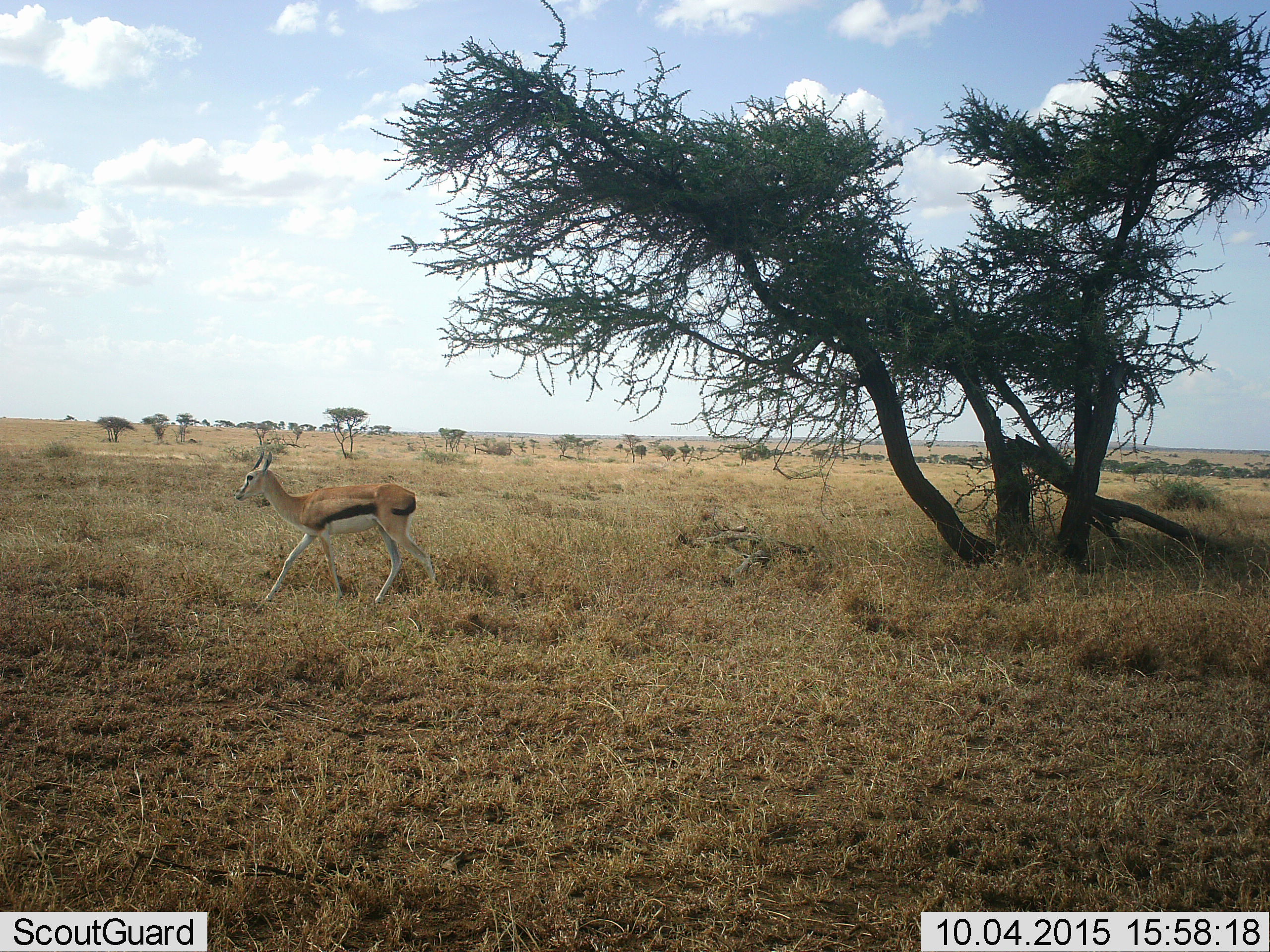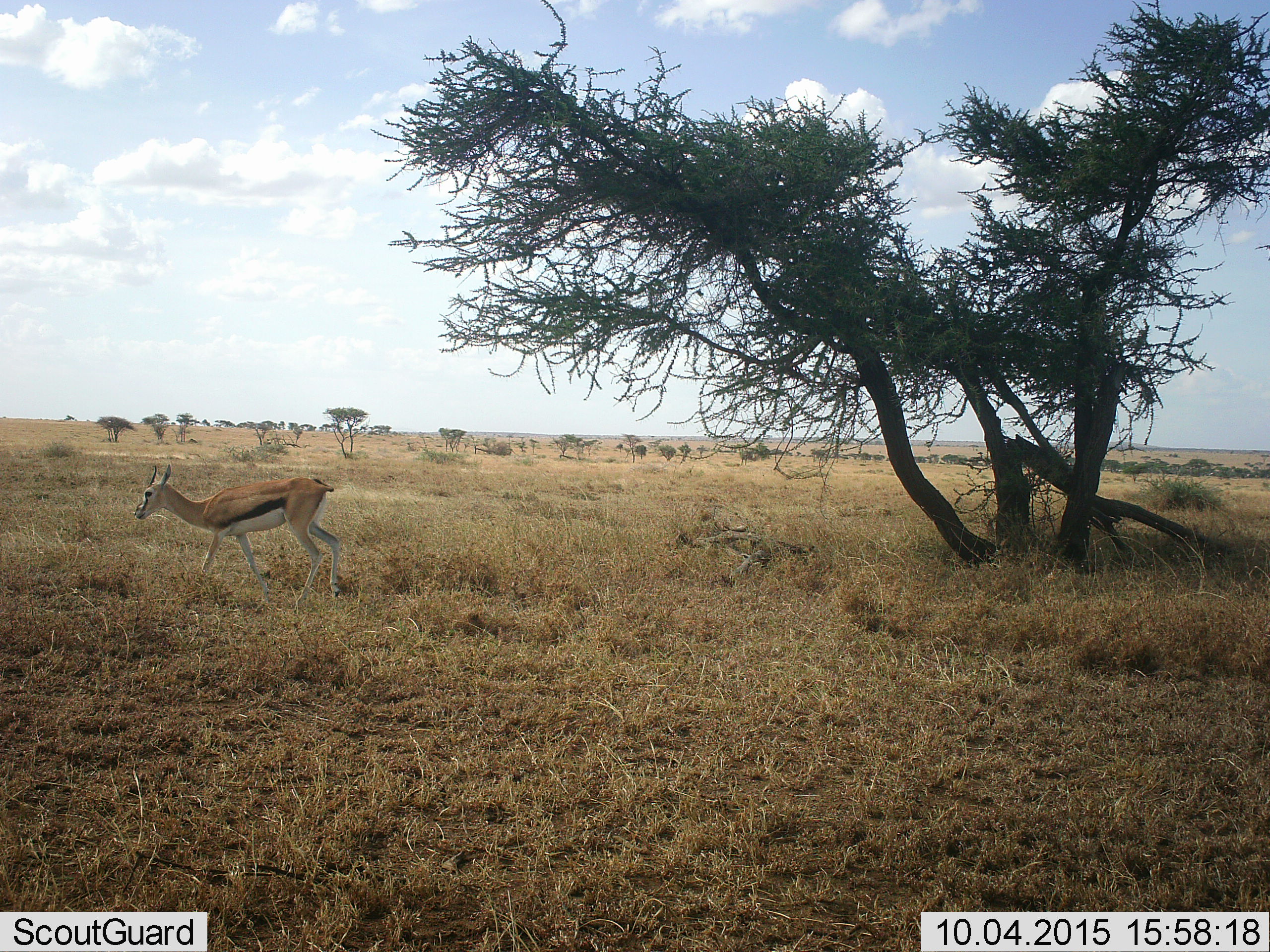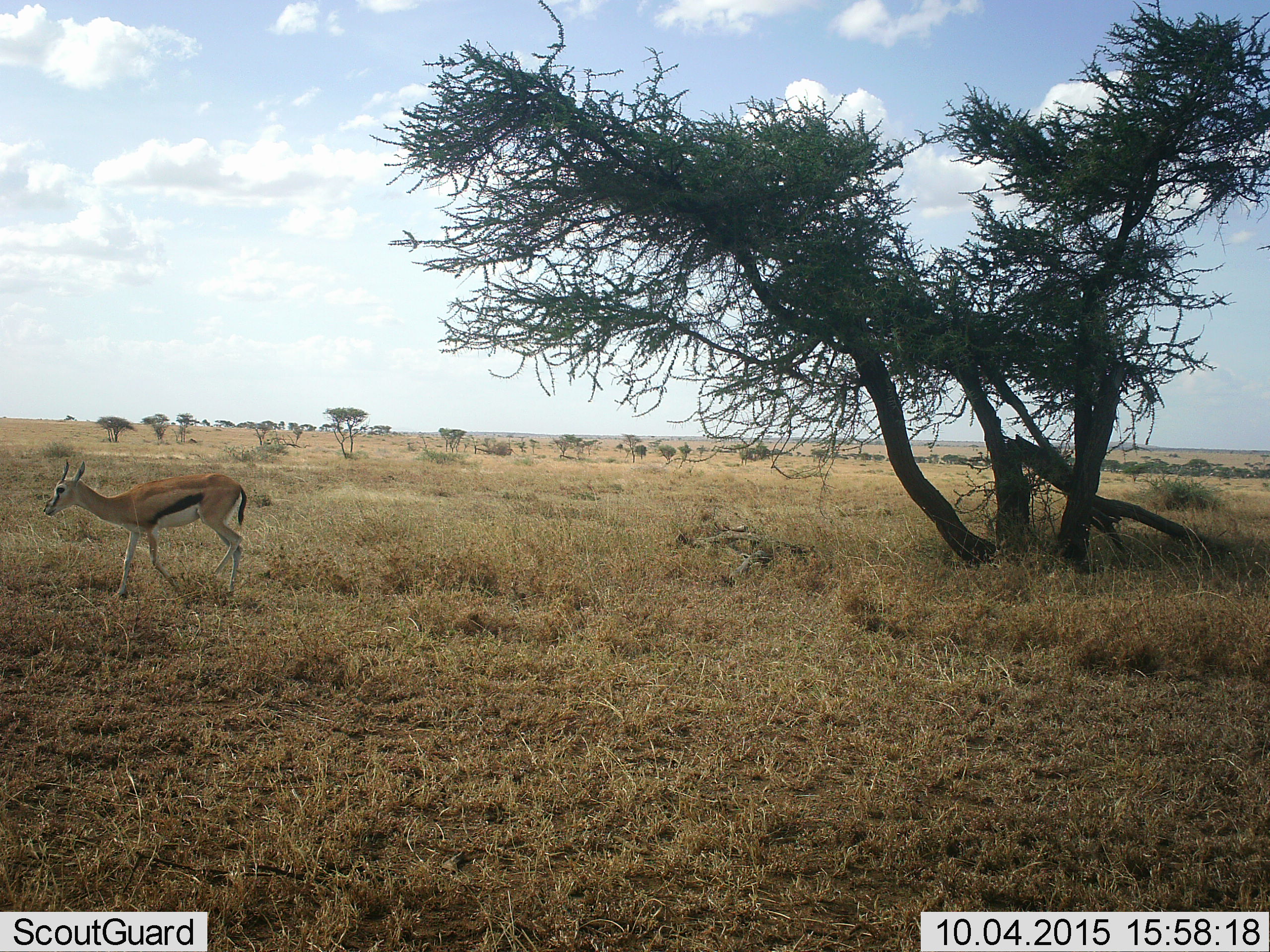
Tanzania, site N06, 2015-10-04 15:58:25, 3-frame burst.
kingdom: Animalia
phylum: Chordata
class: Mammalia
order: Artiodactyla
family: Bovidae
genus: Eudorcas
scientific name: Eudorcas thomsonii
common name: thomson's gazelle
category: gazellethomsons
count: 1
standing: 0%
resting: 0%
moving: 100%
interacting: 0%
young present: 0%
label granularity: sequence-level